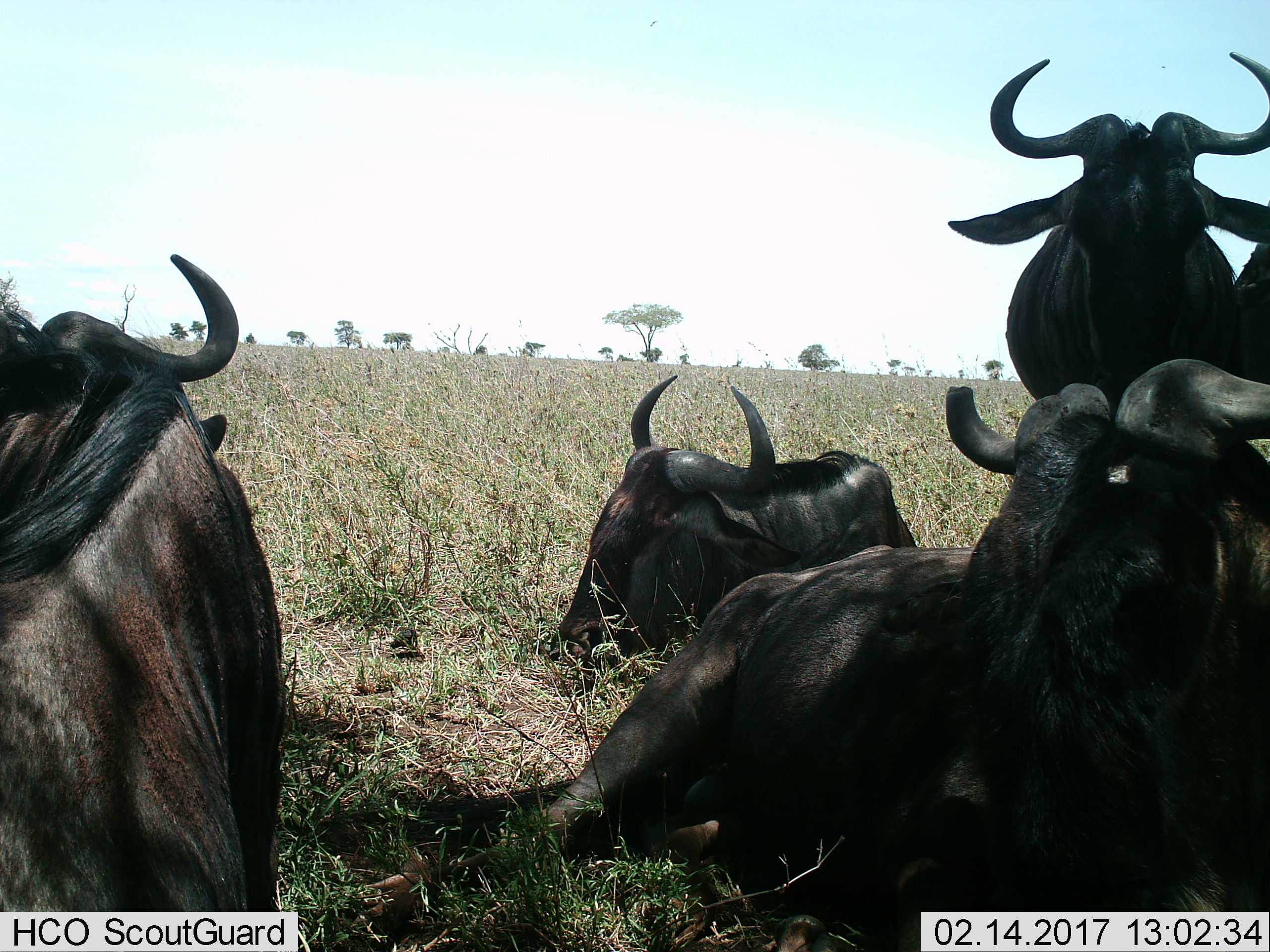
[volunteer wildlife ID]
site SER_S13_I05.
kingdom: Animalia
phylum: Chordata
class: Mammalia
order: Artiodactyla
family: Bovidae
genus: Connochaetes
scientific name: Connochaetes taurinus taurinus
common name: blue wildebeest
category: wildebeestblue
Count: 5.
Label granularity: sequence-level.